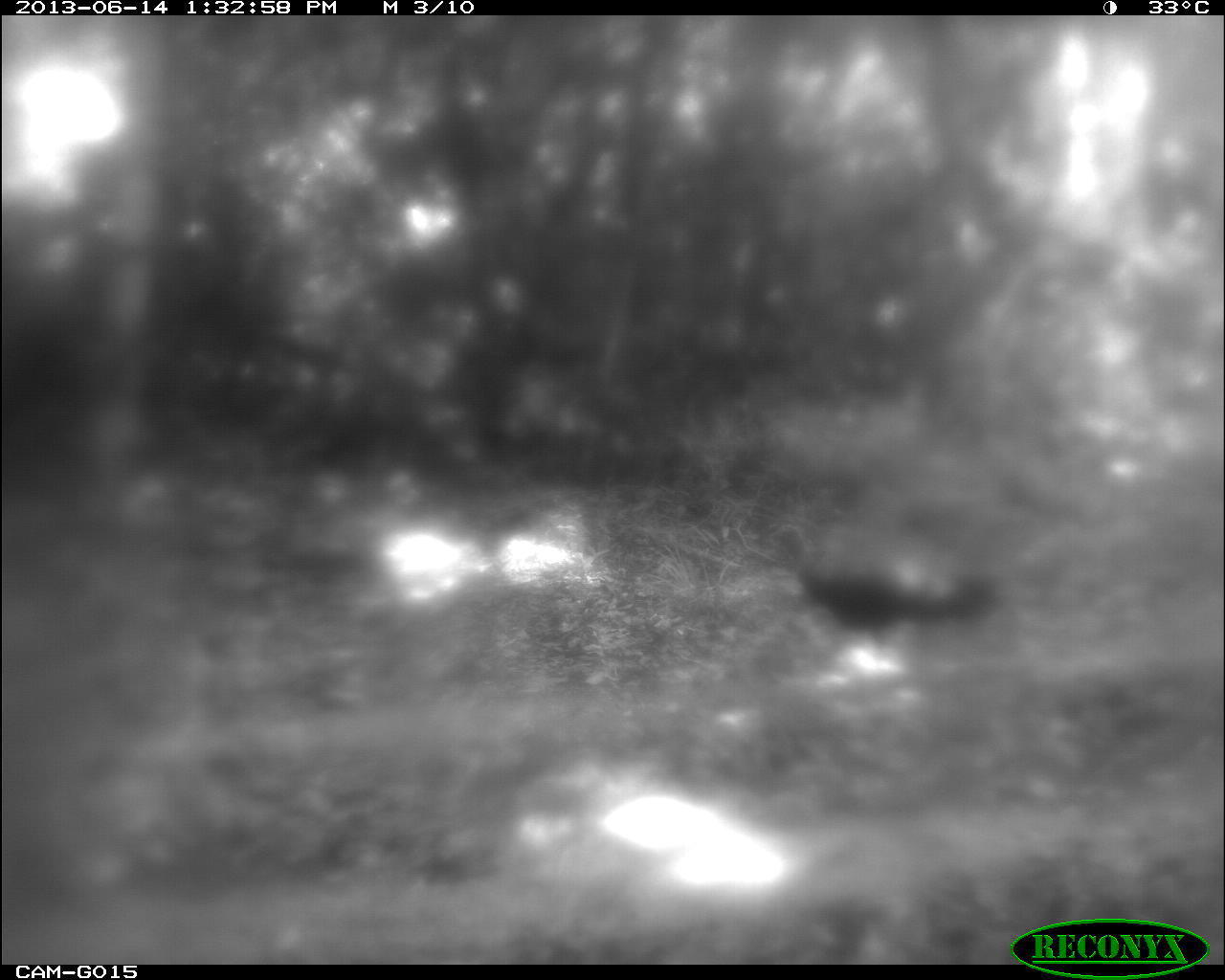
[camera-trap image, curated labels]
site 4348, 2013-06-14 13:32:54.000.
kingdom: Animalia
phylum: Chordata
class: Aves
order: Galliformes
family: Phasianidae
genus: Meleagris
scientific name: Meleagris ocellata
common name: ocellated turkey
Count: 1.